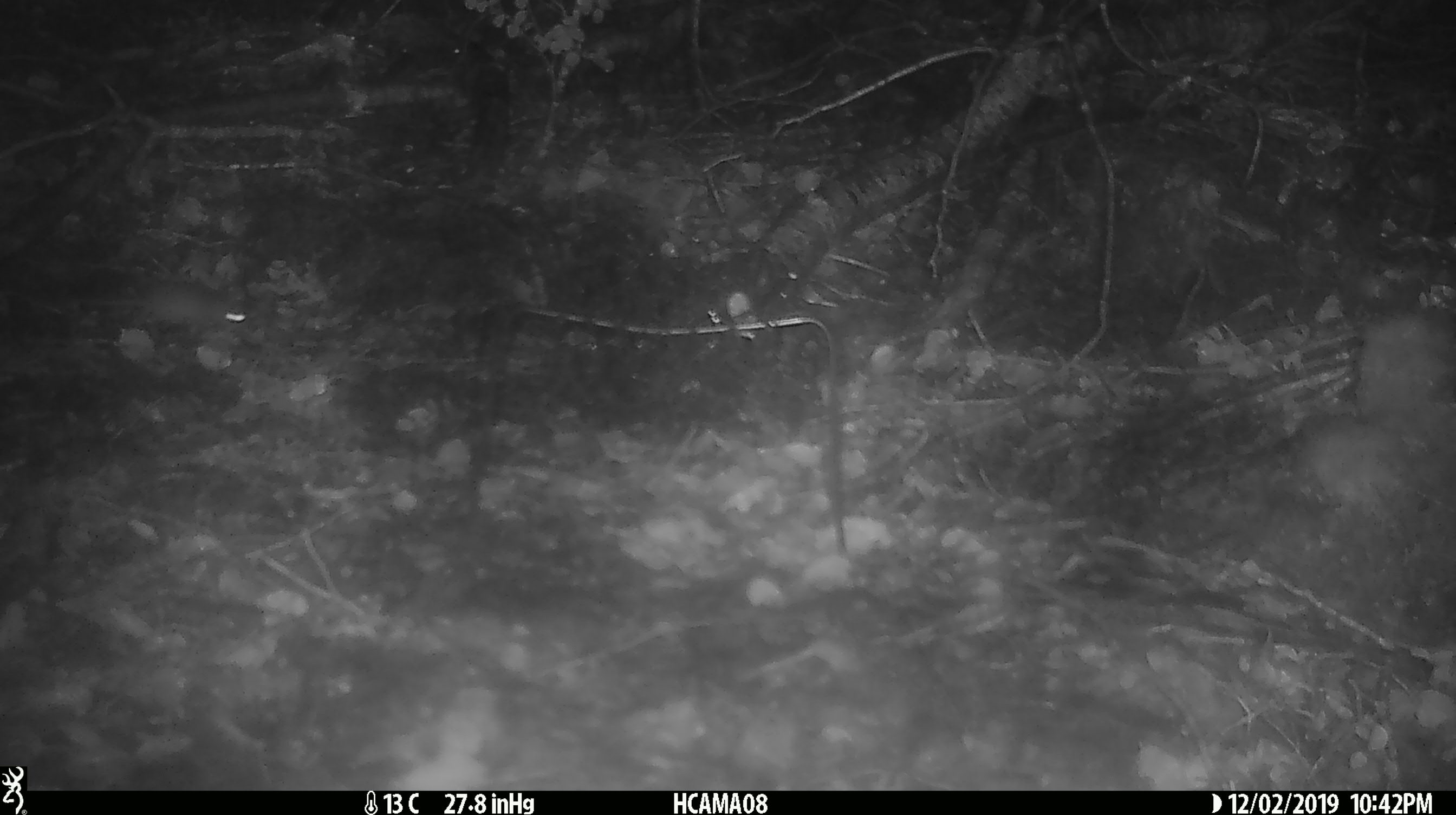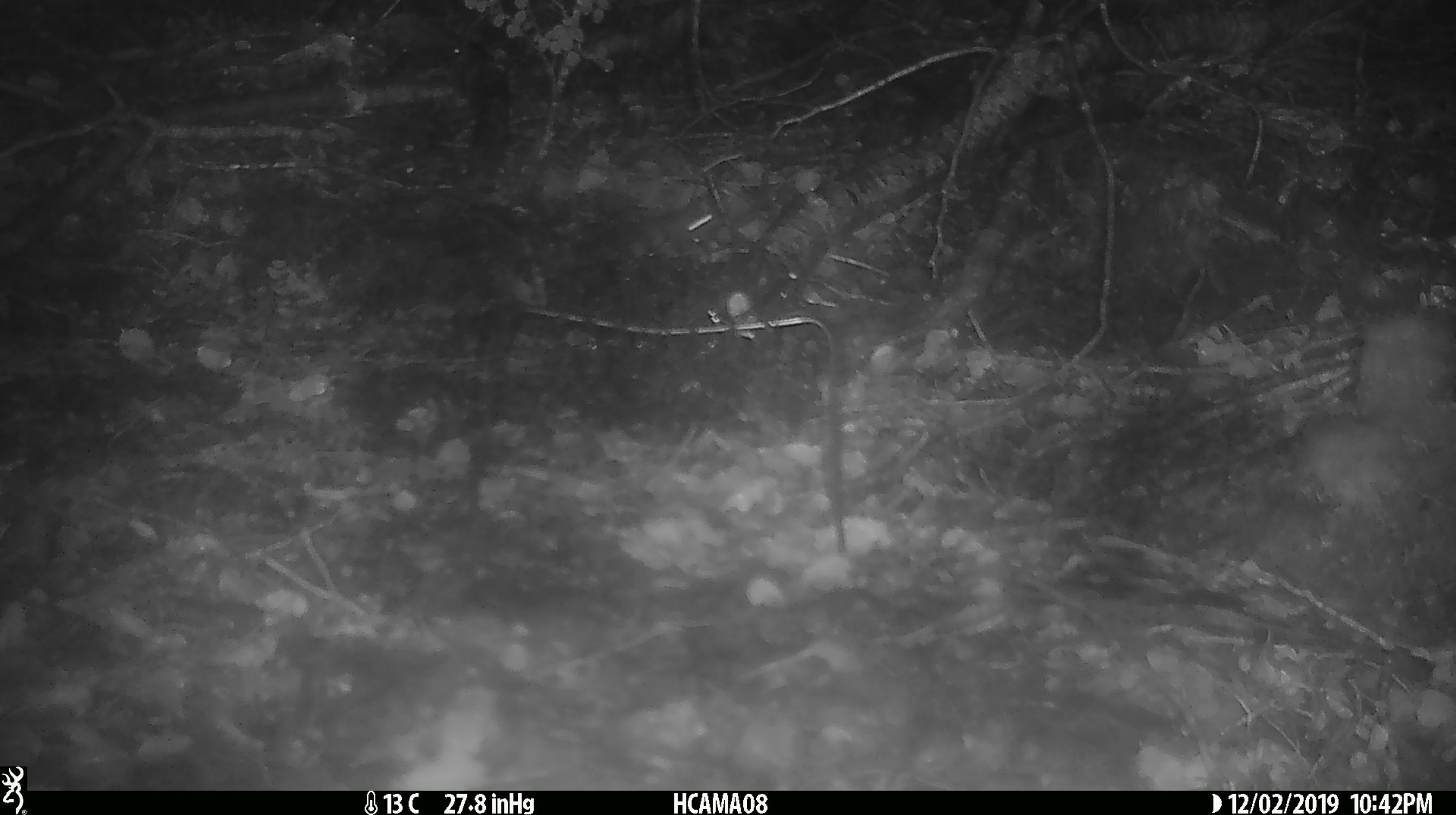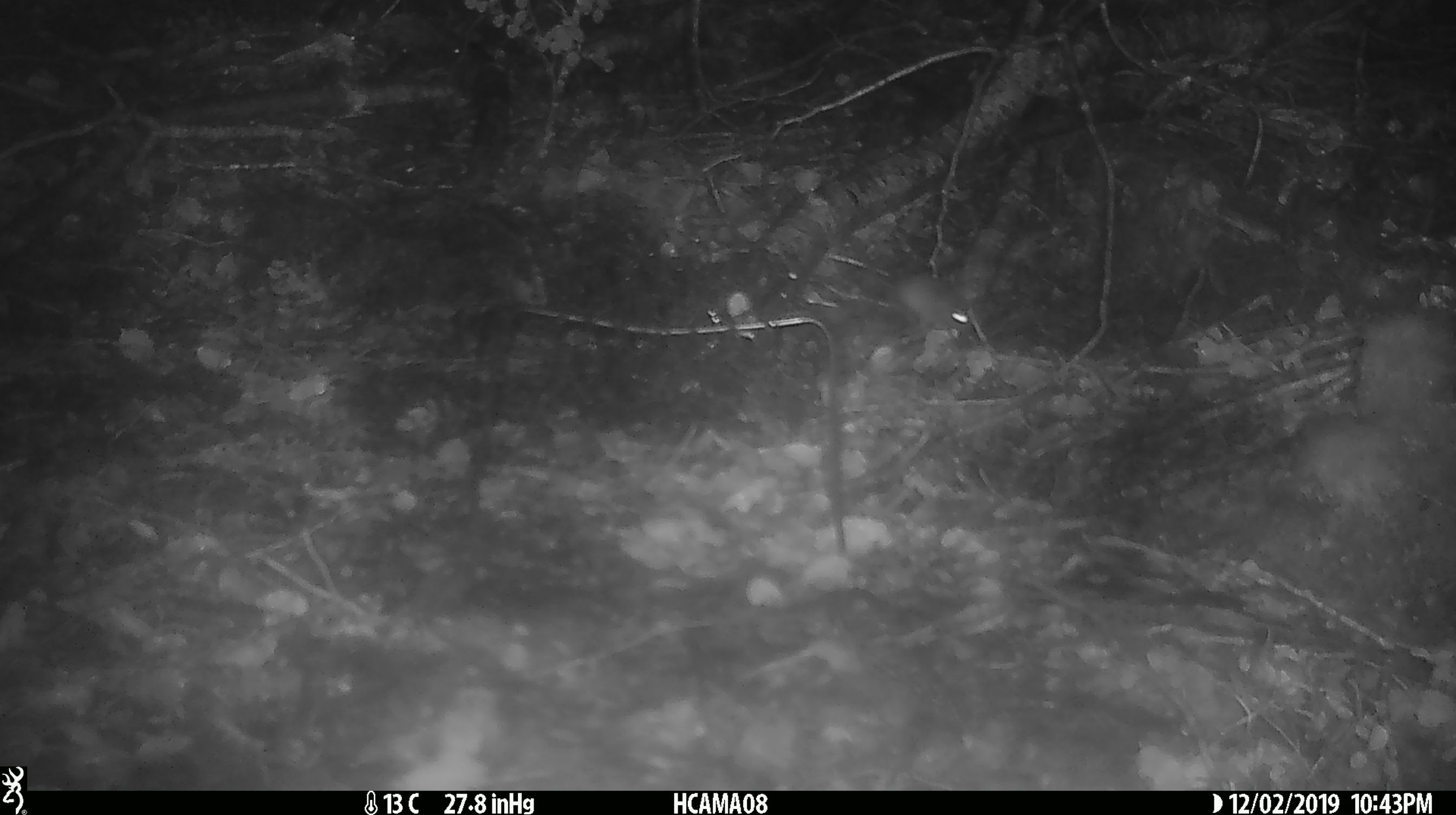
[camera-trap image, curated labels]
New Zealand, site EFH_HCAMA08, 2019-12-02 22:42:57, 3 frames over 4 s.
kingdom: Animalia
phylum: Chordata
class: Mammalia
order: Rodentia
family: Muridae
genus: Mus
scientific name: Mus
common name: mouse